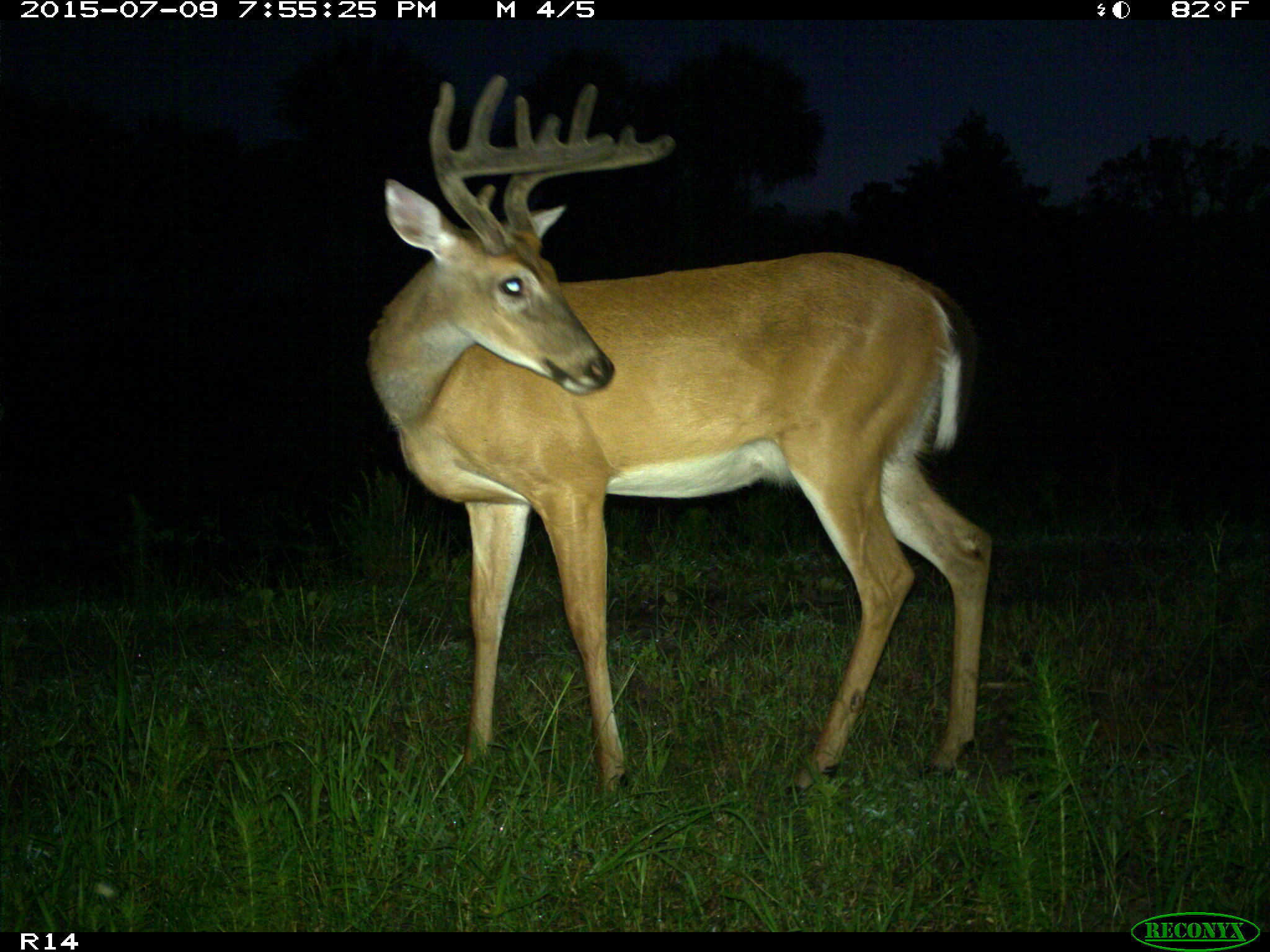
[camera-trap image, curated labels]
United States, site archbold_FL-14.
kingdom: Animalia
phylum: Chordata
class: Mammalia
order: Artiodactyla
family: Cervidae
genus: Odocoileus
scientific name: Odocoileus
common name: deer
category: unidentified deer